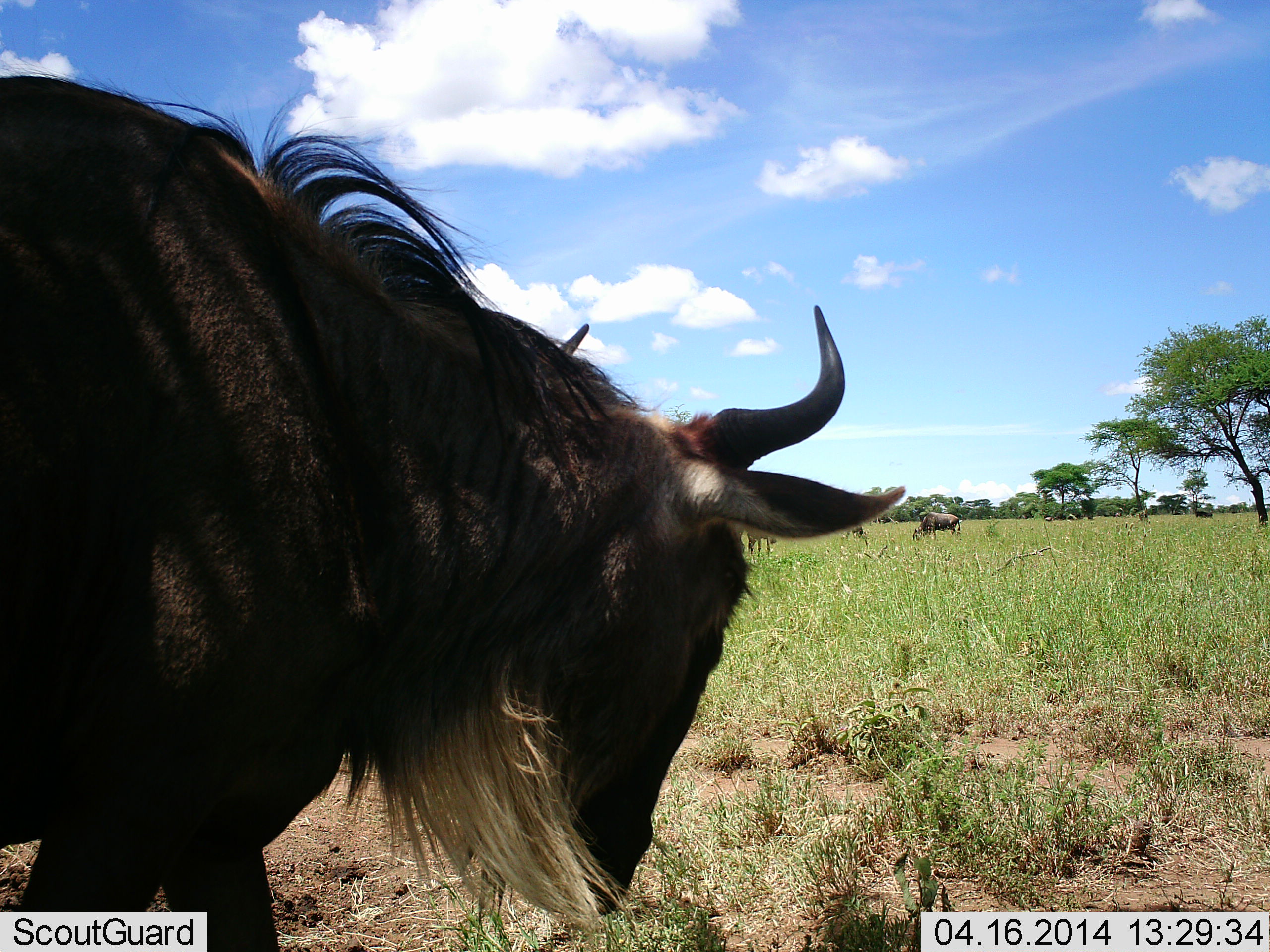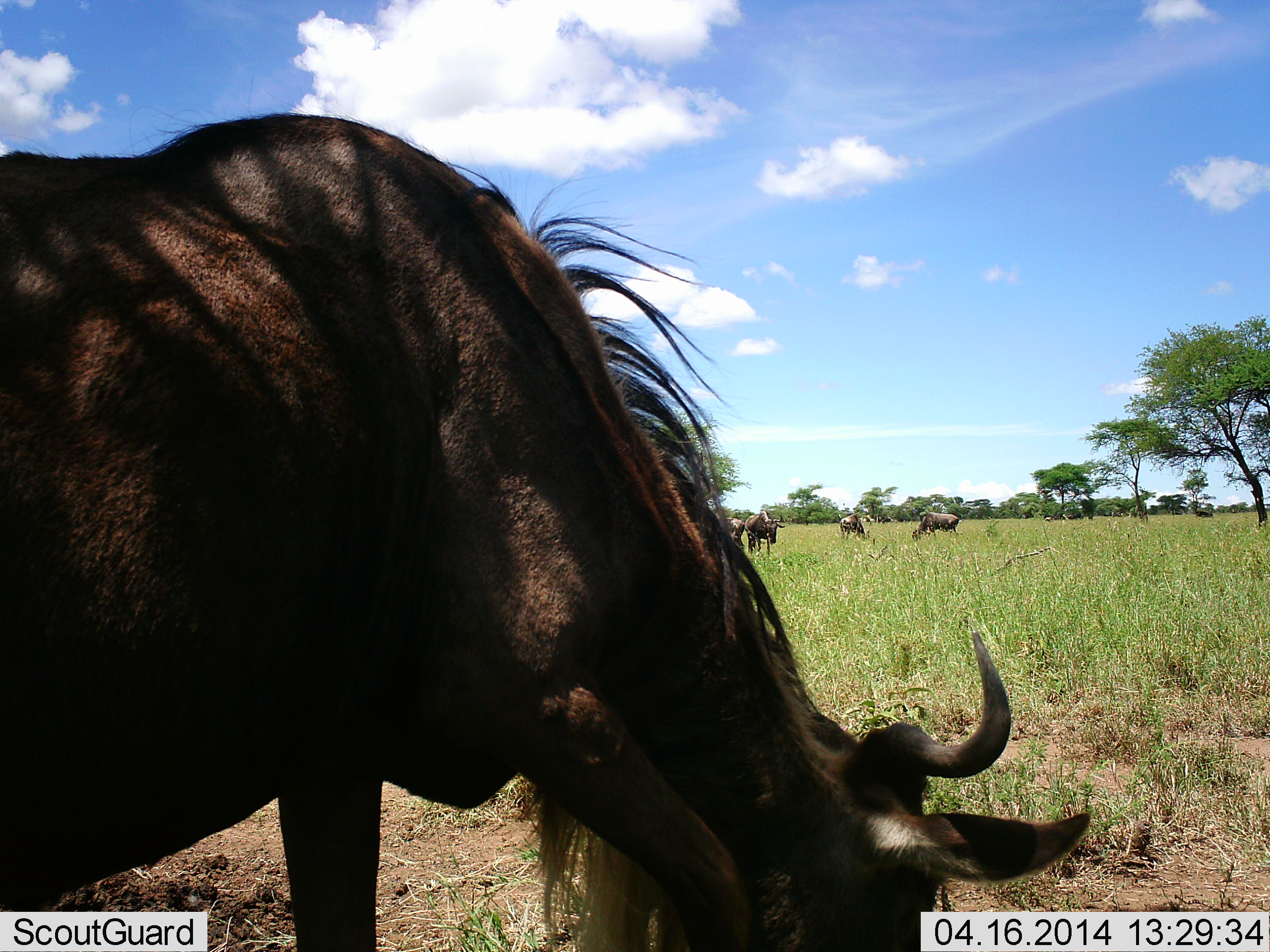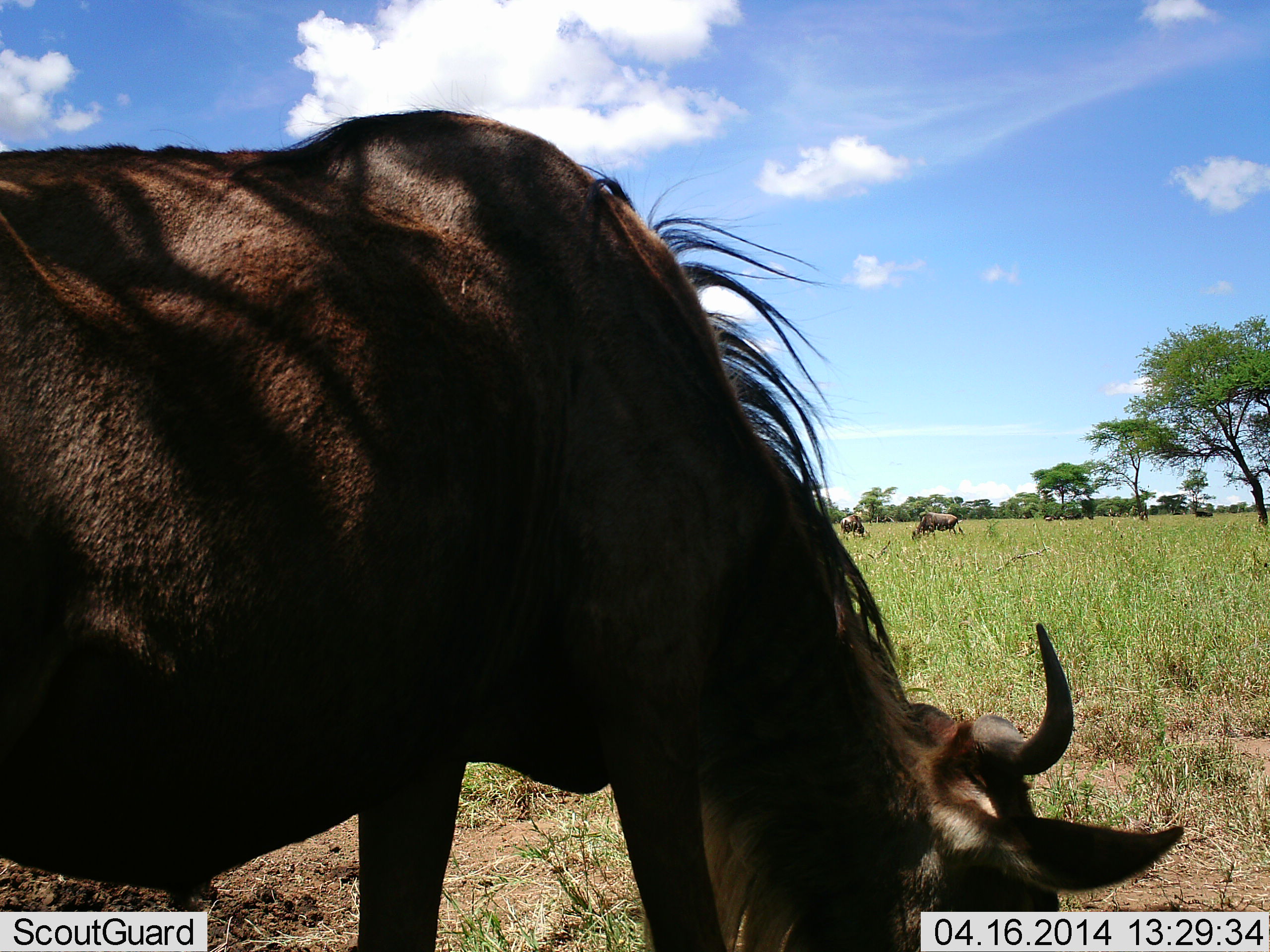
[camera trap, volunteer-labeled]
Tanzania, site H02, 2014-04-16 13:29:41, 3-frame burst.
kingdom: Animalia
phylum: Chordata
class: Mammalia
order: Artiodactyla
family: Bovidae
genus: Connochaetes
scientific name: Connochaetes taurinus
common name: blue wildebeest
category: wildebeest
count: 5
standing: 50%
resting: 0%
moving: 20%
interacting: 0%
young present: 0%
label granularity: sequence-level